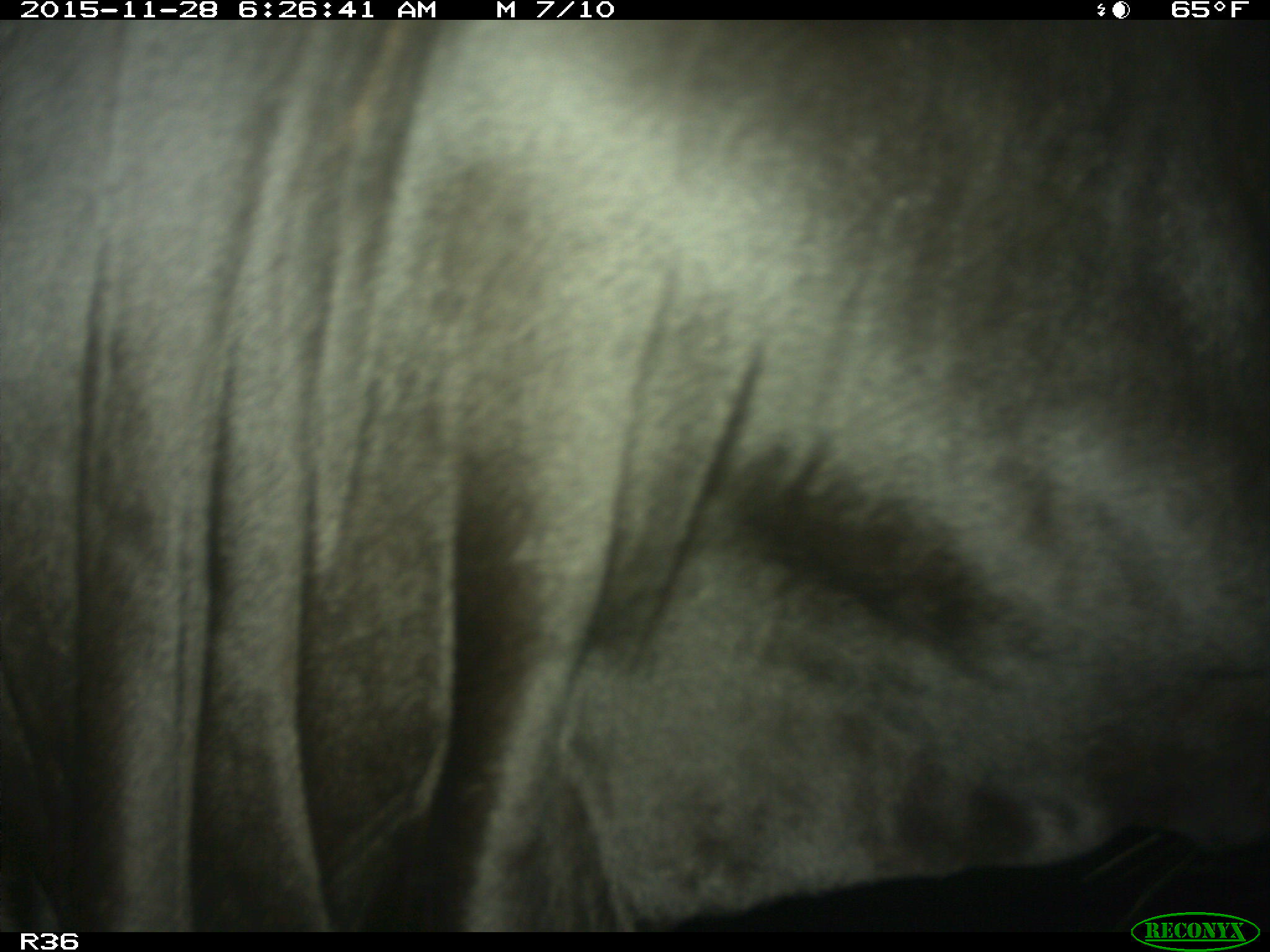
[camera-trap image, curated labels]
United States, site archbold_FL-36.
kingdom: Animalia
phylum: Chordata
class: Mammalia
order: Artiodactyla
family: Bovidae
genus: Bos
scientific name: Bos taurus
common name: domestic cow